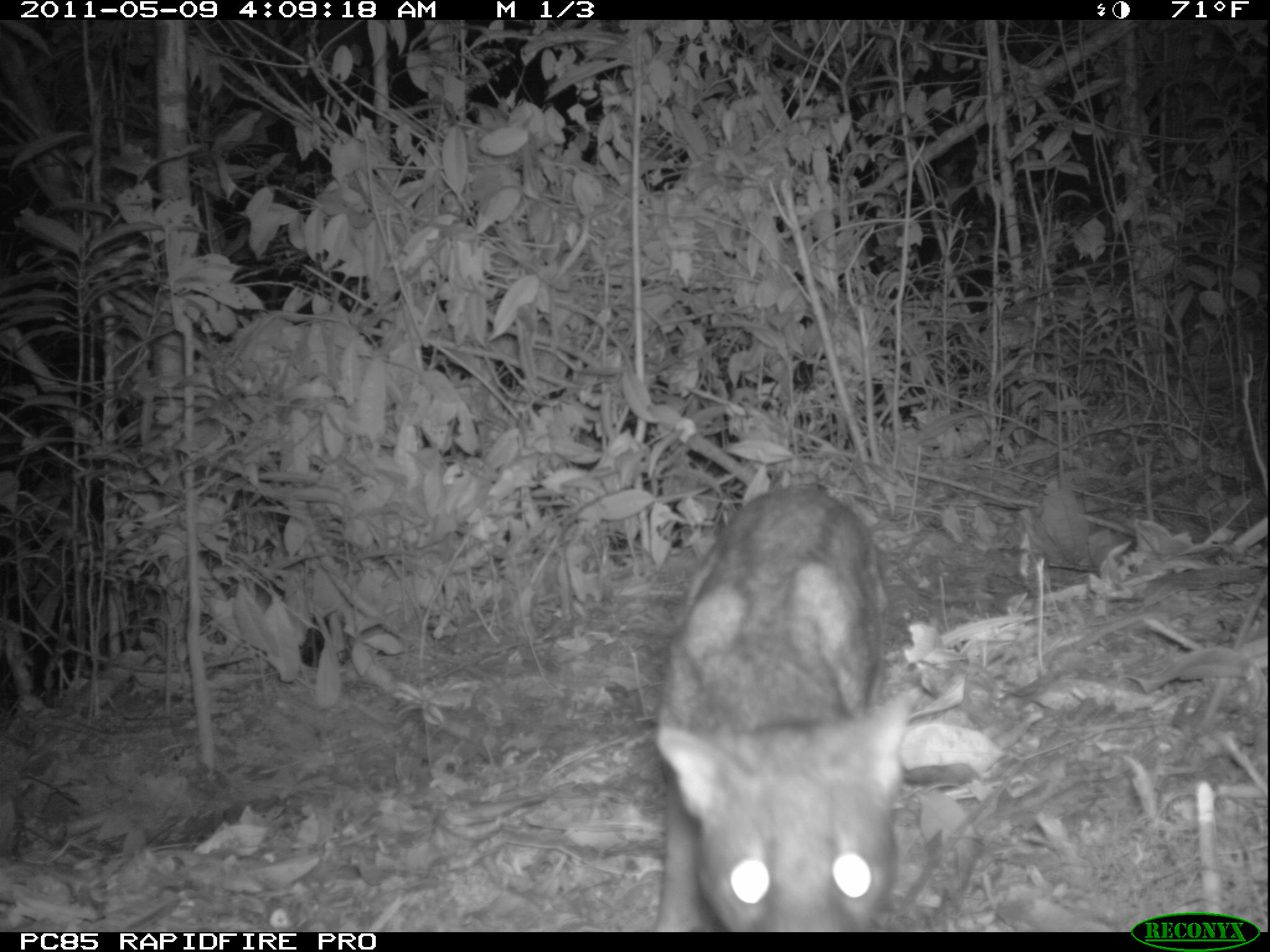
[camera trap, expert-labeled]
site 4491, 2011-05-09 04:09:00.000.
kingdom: Animalia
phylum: Chordata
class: Mammalia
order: Carnivora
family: Eupleridae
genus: Fossa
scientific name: Fossa fossana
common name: fanaloka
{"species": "Fossa fossana (fanaloka)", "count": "1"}